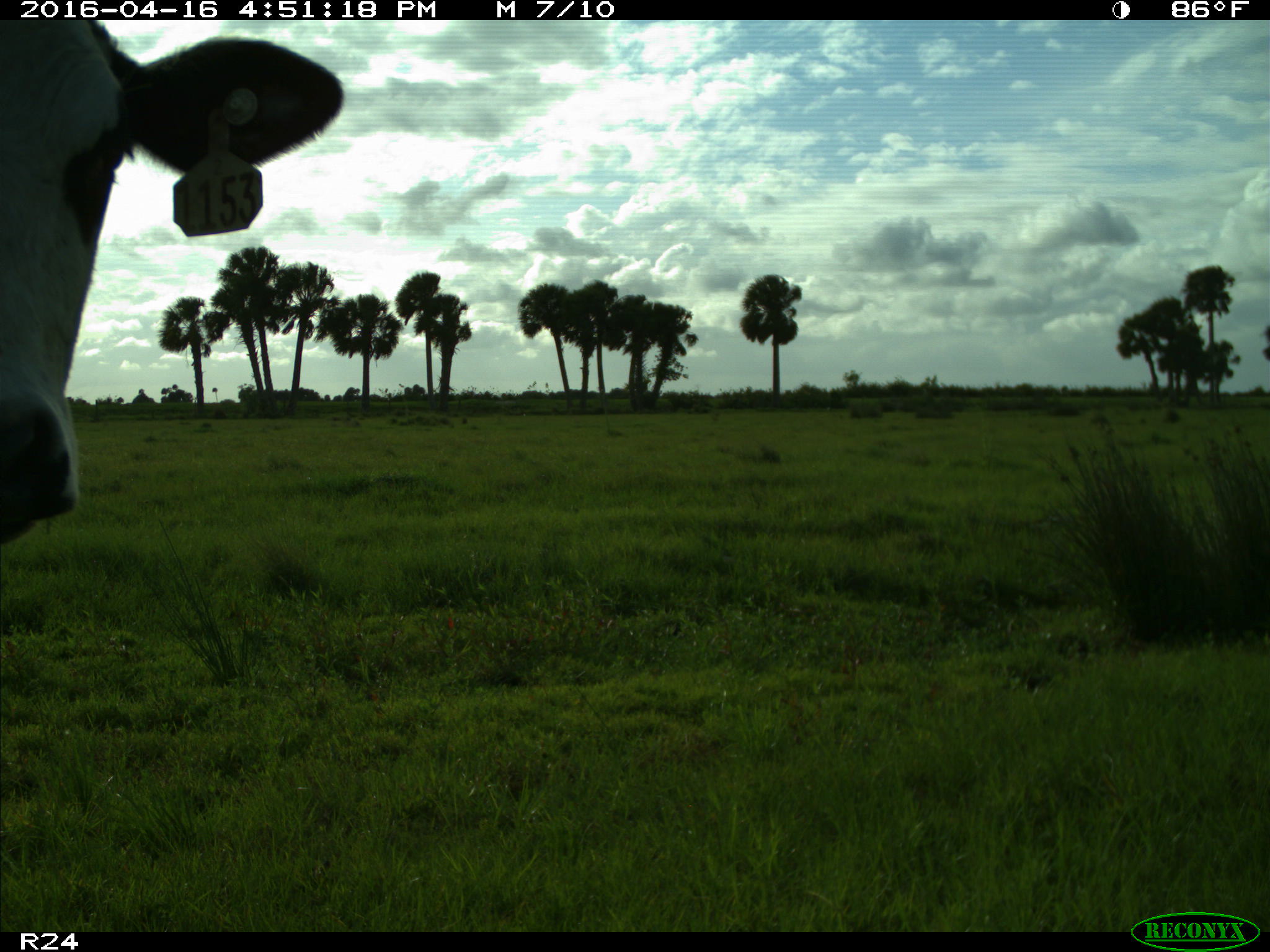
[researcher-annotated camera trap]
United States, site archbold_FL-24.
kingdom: Animalia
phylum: Chordata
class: Mammalia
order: Artiodactyla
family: Bovidae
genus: Bos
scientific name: Bos taurus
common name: domestic cow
Bos taurus (domestic cow).